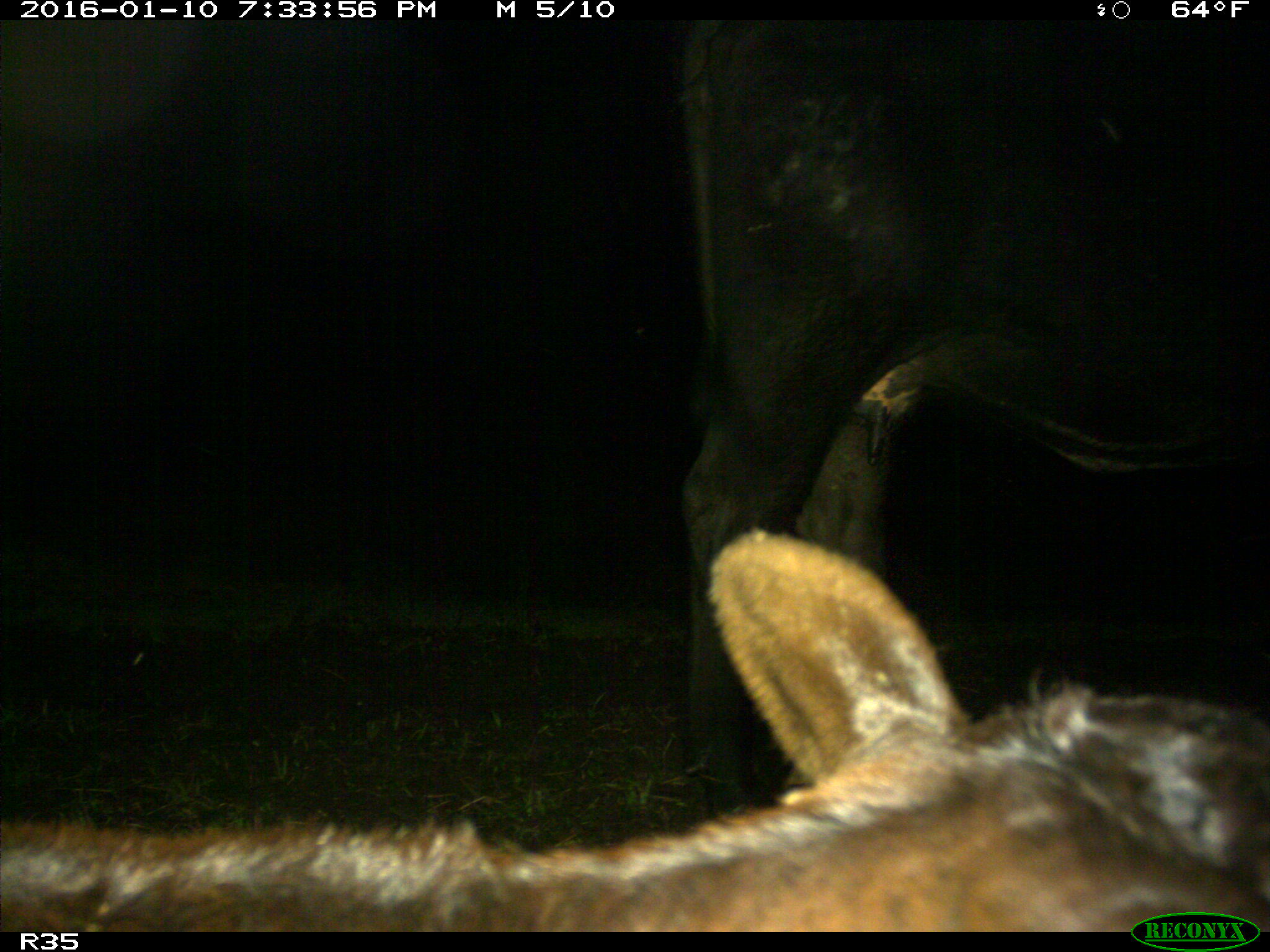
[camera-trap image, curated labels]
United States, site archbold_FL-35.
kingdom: Animalia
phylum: Chordata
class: Mammalia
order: Artiodactyla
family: Bovidae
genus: Bos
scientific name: Bos taurus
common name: domestic cow